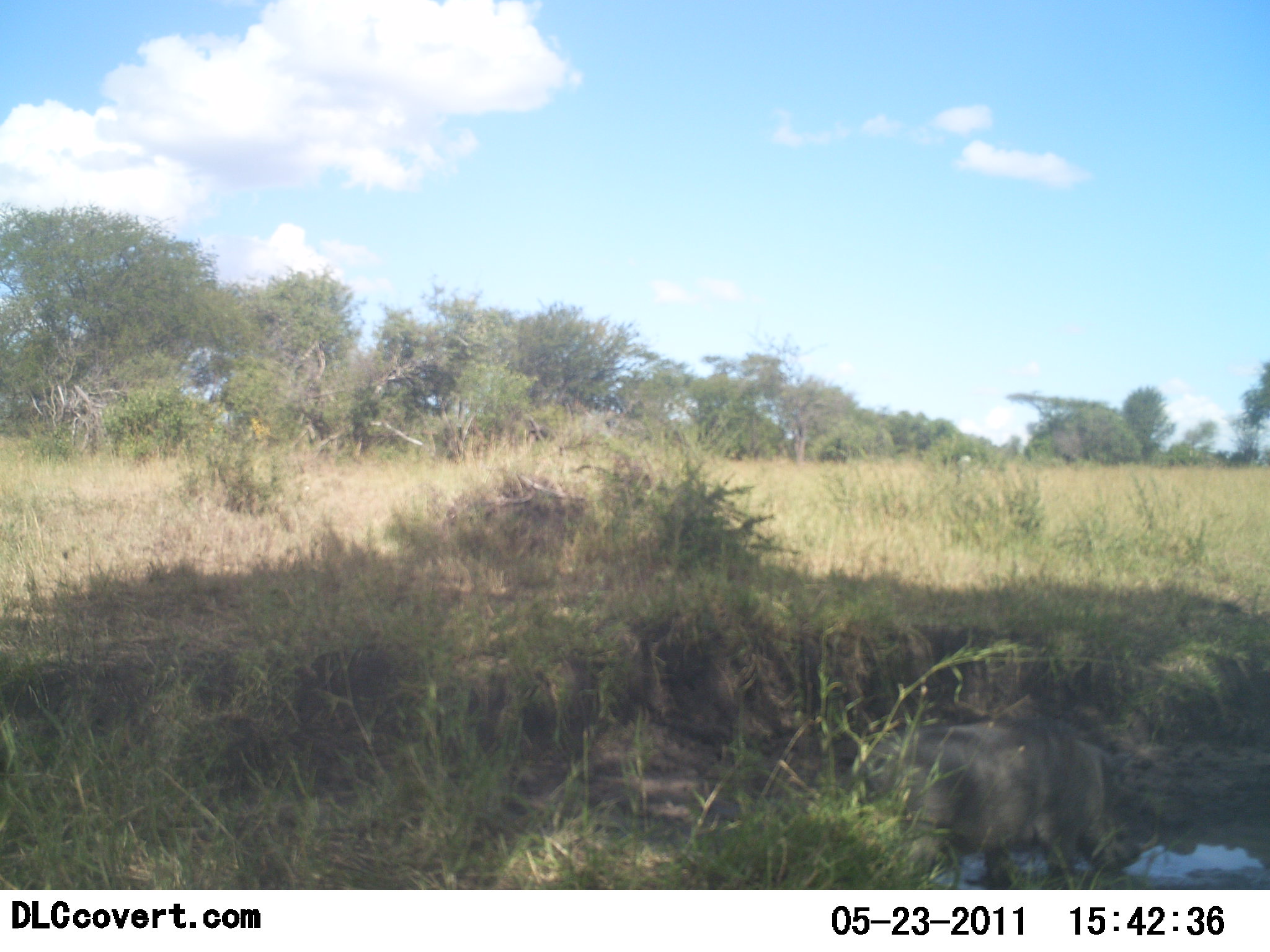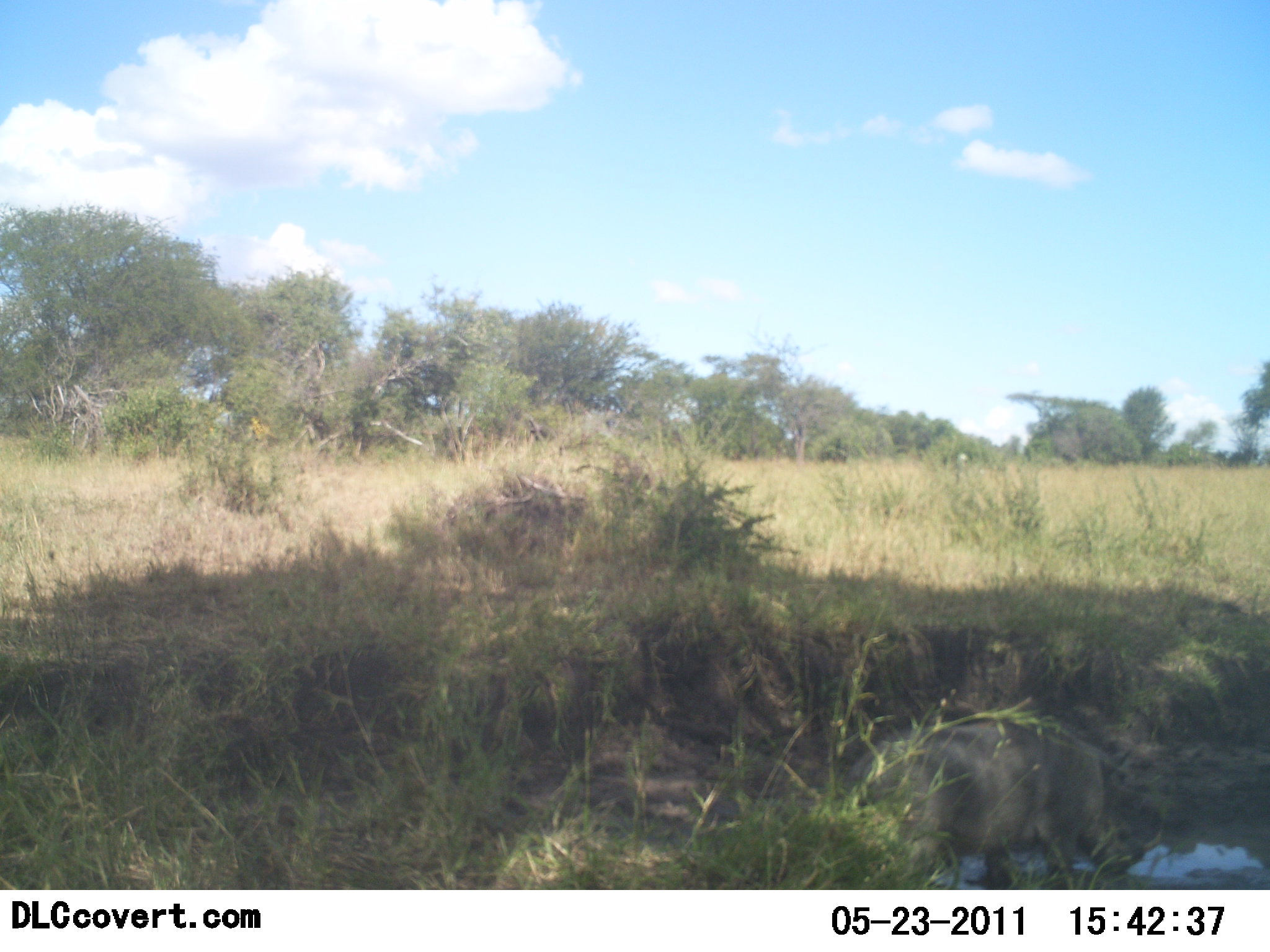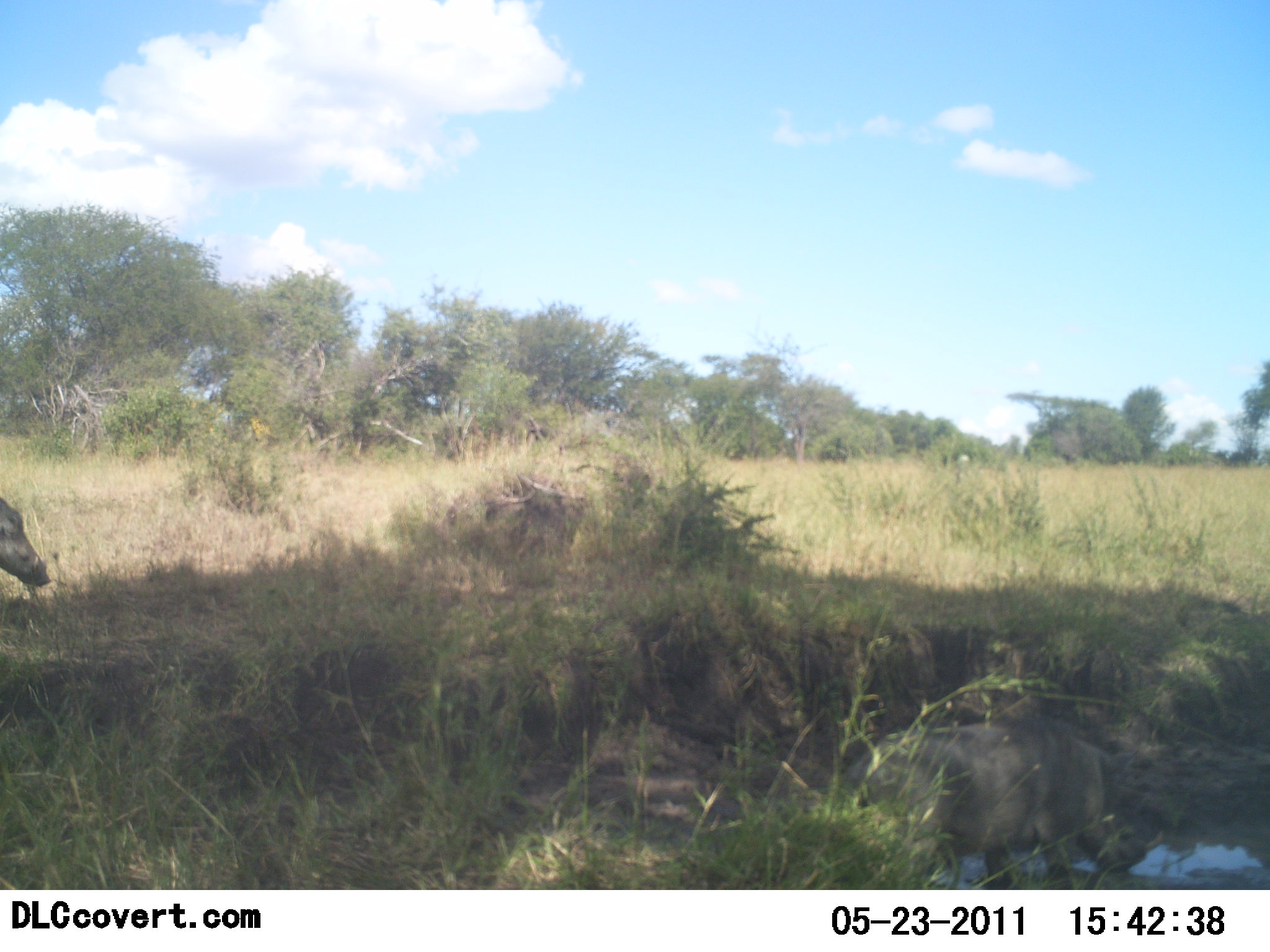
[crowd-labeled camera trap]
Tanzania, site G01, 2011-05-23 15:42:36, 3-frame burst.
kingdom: Animalia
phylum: Chordata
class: Mammalia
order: Artiodactyla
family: Suidae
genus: Phacochoerus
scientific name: Phacochoerus africanus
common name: warthog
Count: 2.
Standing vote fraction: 25%.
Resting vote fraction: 0%.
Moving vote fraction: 25%.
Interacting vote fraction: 0%.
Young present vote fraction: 0%.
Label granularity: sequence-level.